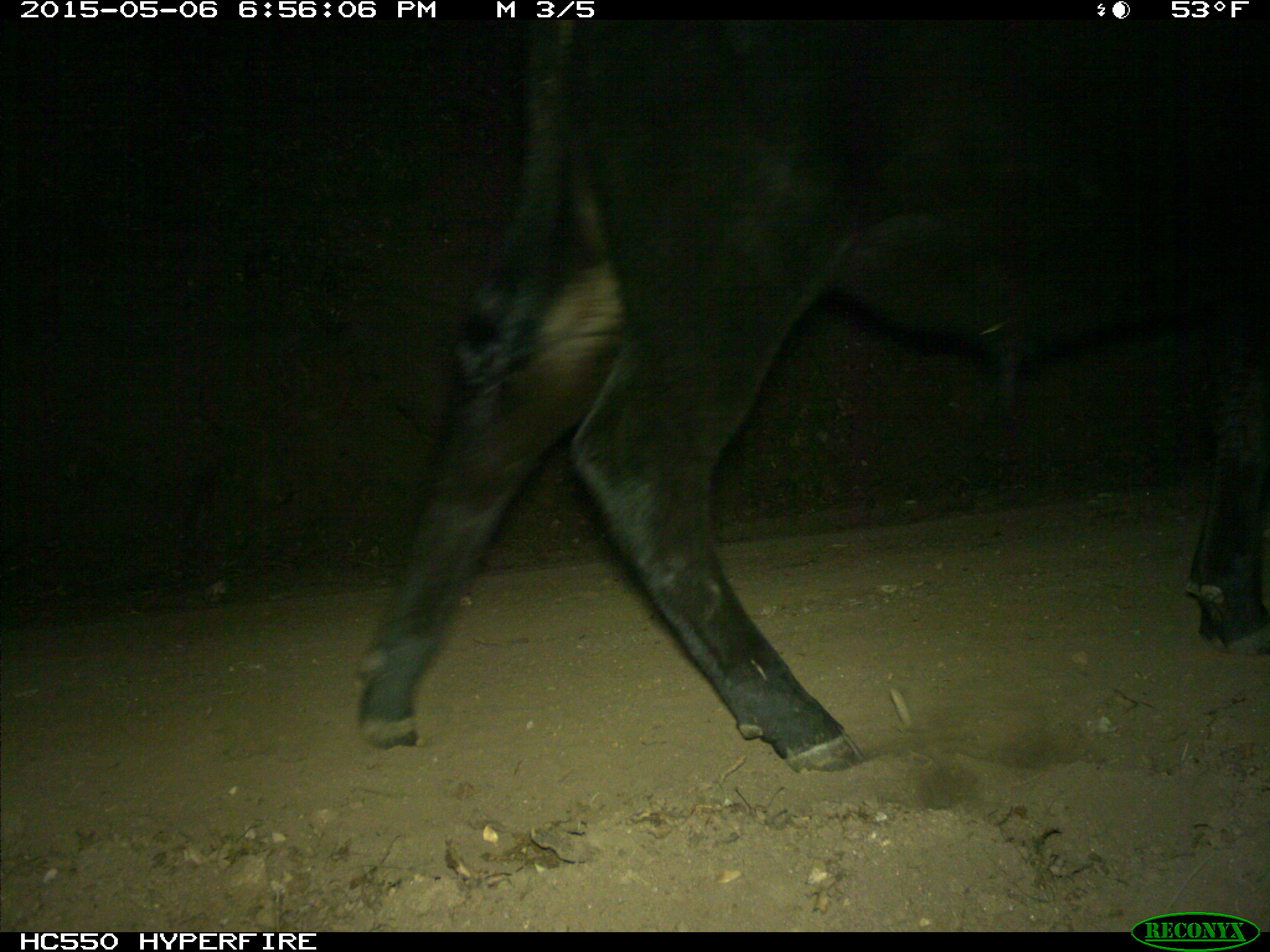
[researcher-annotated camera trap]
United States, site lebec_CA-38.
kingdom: Animalia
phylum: Chordata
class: Mammalia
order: Artiodactyla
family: Bovidae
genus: Bos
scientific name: Bos taurus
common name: domestic cow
Bos taurus (domestic cow).